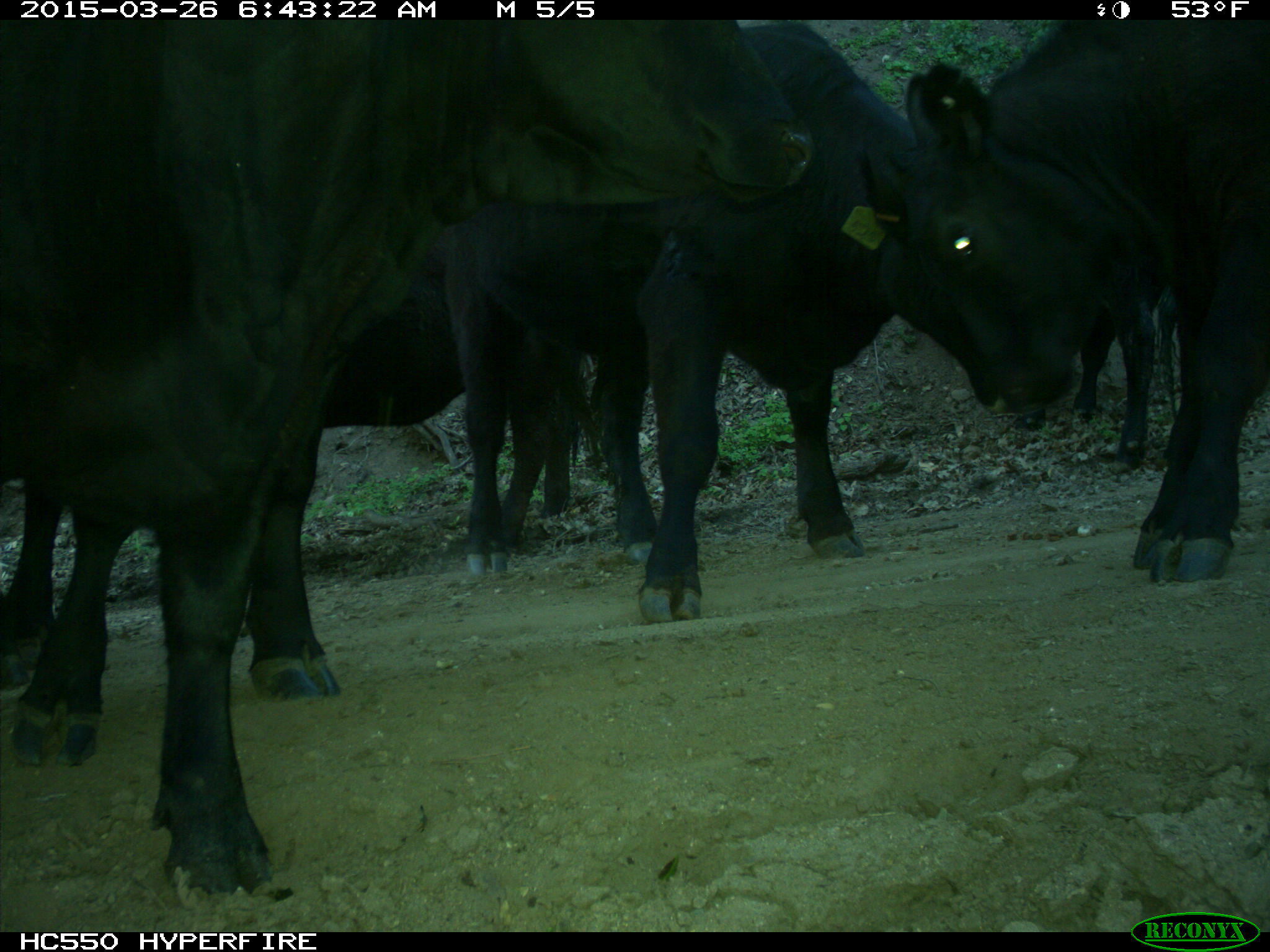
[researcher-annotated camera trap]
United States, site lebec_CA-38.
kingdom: Animalia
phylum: Chordata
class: Mammalia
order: Artiodactyla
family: Bovidae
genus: Bos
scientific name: Bos taurus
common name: domestic cow